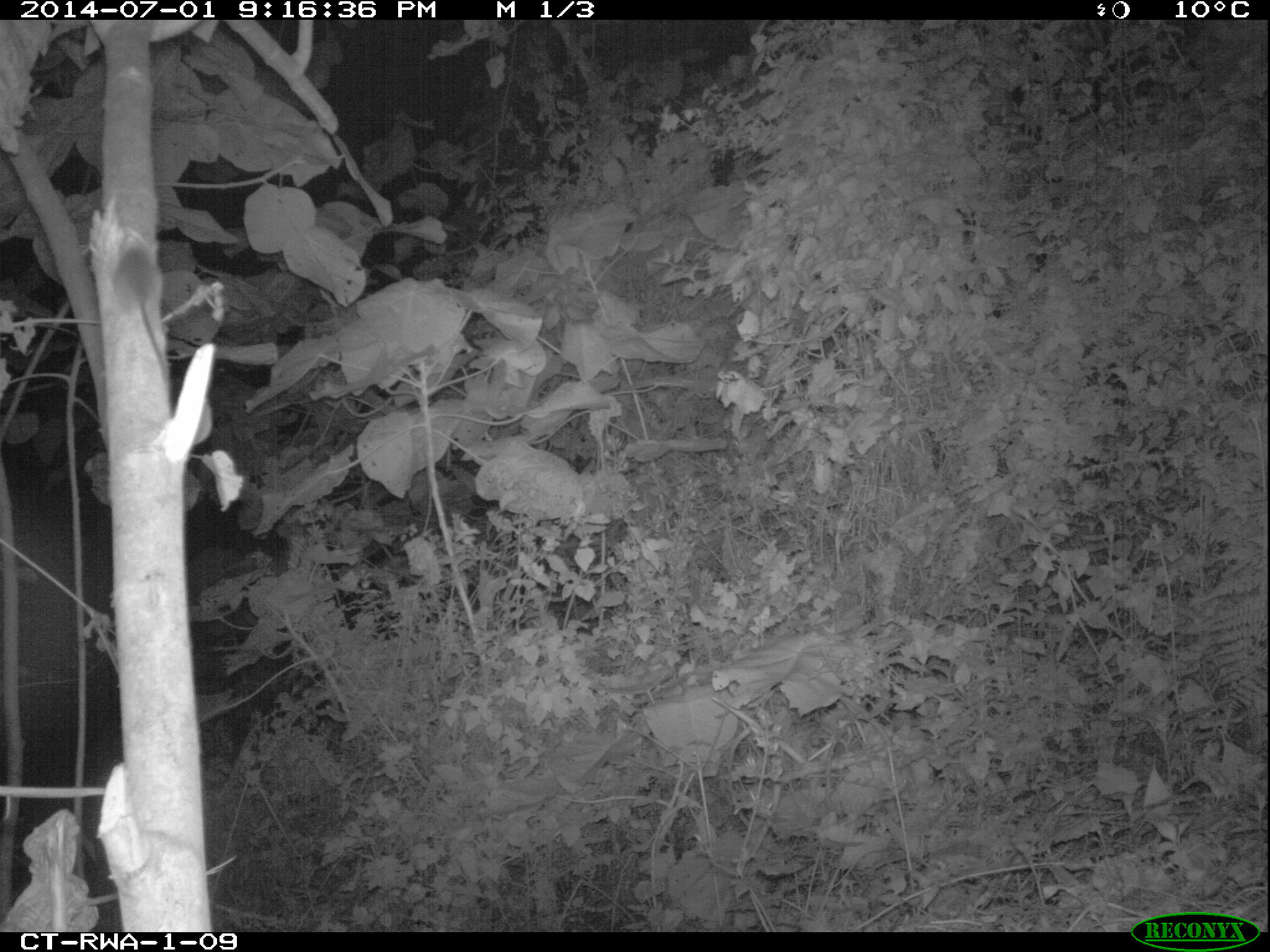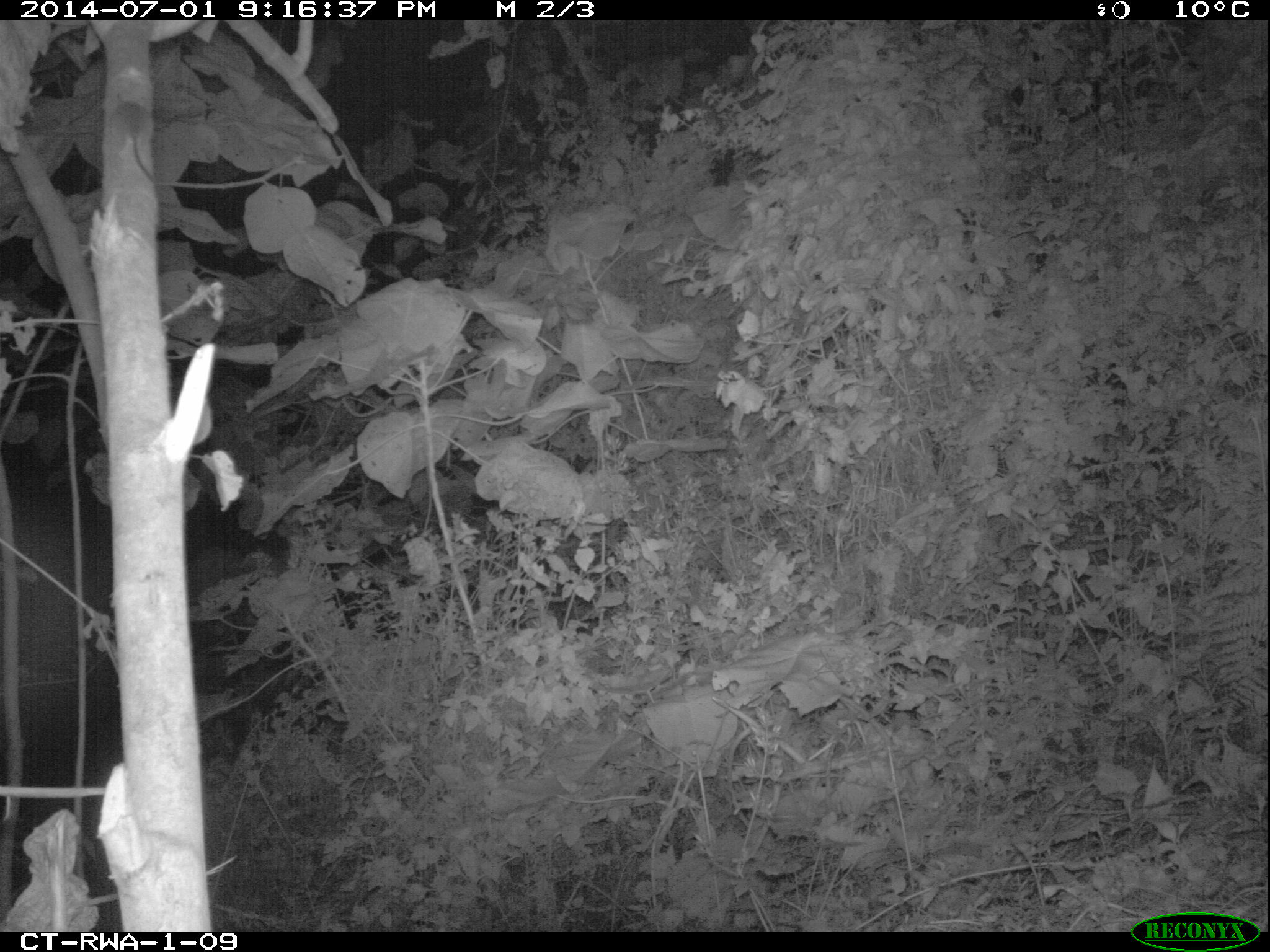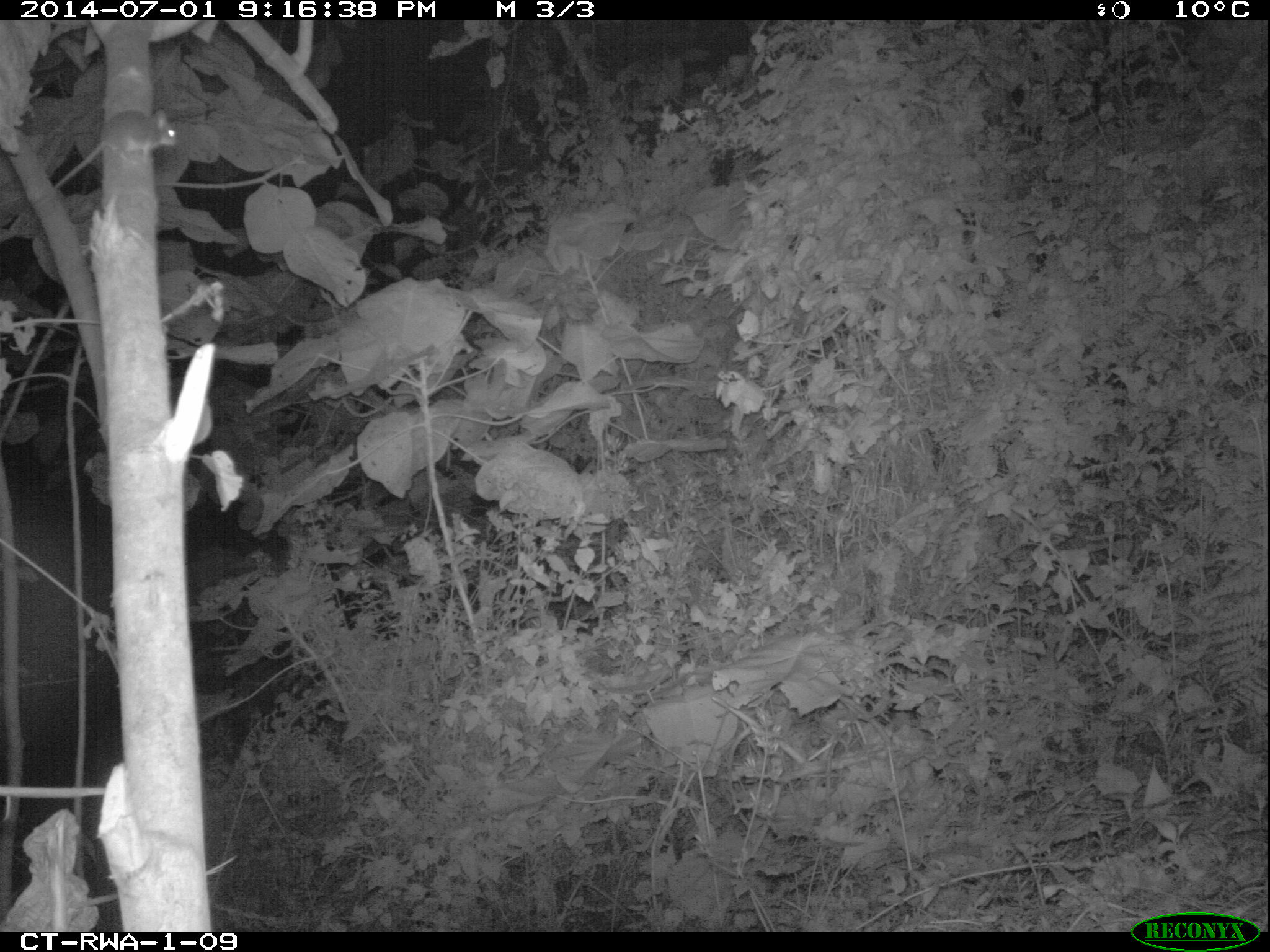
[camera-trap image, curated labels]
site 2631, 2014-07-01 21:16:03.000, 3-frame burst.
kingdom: Animalia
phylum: Chordata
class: Mammalia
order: Rodentia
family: Muridae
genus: Mus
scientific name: Mus minutoides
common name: tiny pygmy mouse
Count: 1.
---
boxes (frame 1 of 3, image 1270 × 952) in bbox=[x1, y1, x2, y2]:
mus minutoides: bbox=[111, 234, 170, 385]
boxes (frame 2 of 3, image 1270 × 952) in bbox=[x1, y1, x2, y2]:
mus minutoides: bbox=[108, 92, 159, 191]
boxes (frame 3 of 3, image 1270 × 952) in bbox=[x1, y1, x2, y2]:
mus minutoides: bbox=[32, 109, 179, 210]